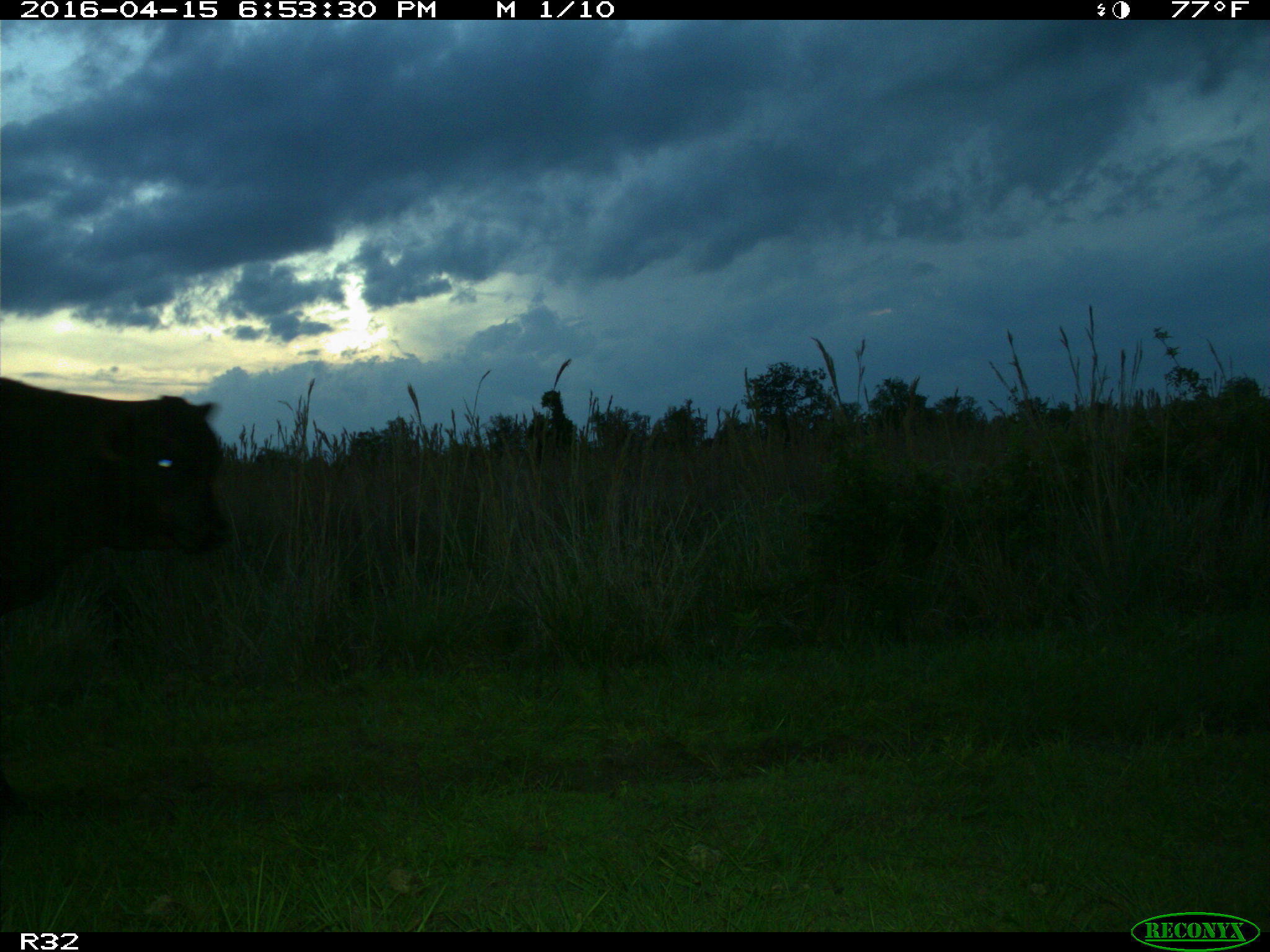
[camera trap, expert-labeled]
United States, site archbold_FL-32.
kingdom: Animalia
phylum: Chordata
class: Mammalia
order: Artiodactyla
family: Bovidae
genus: Bos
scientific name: Bos taurus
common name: domestic cow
Bos taurus (domestic cow).